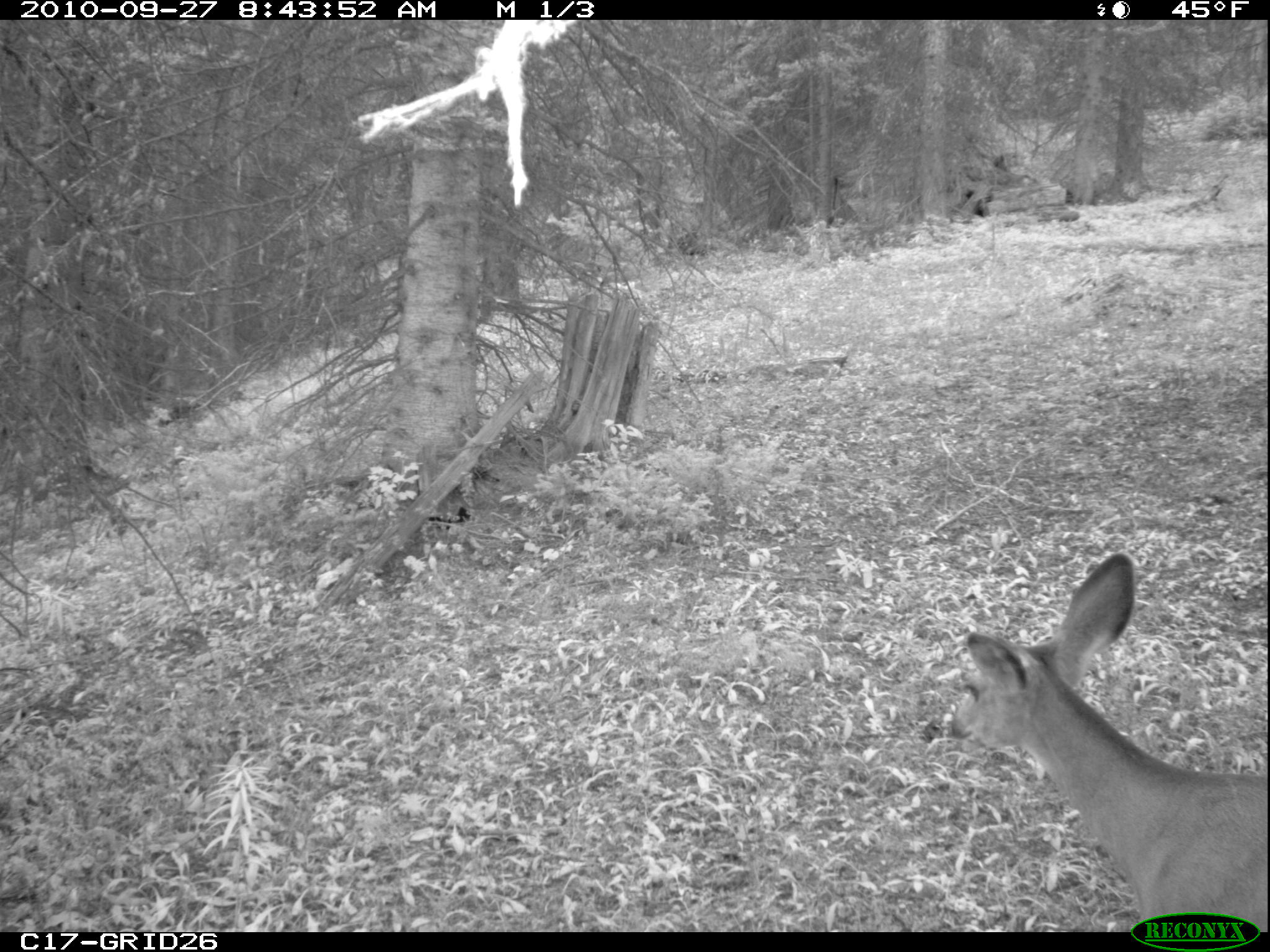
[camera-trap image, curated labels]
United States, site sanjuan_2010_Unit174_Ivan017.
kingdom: Animalia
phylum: Chordata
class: Mammalia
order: Artiodactyla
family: Cervidae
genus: Odocoileus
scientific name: Odocoileus hemionus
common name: mule deer